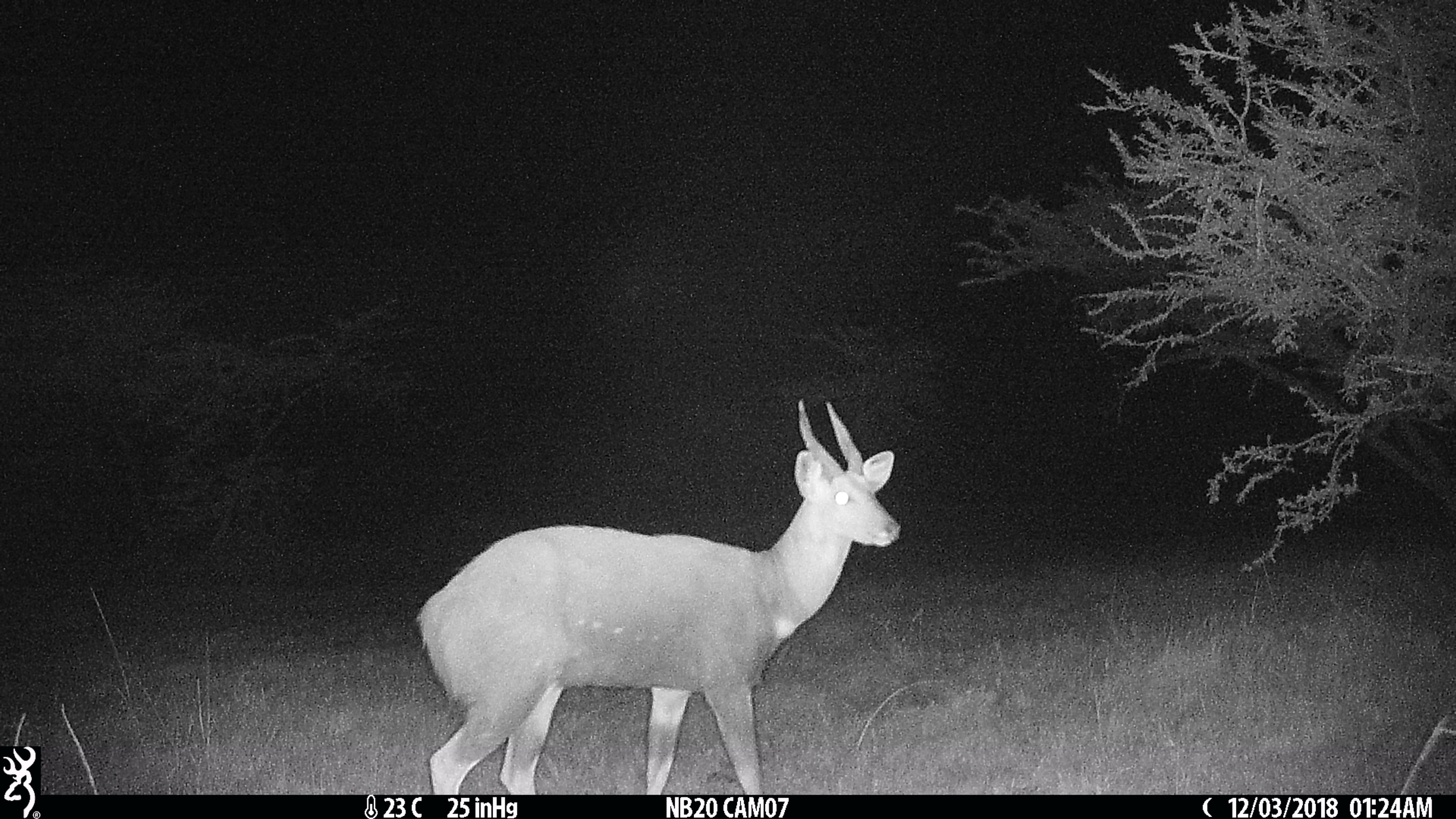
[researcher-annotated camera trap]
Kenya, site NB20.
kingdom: Animalia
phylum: Chordata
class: Mammalia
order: Artiodactyla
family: Bovidae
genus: Tragelaphus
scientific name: Tragelaphus scriptus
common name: bushbuck